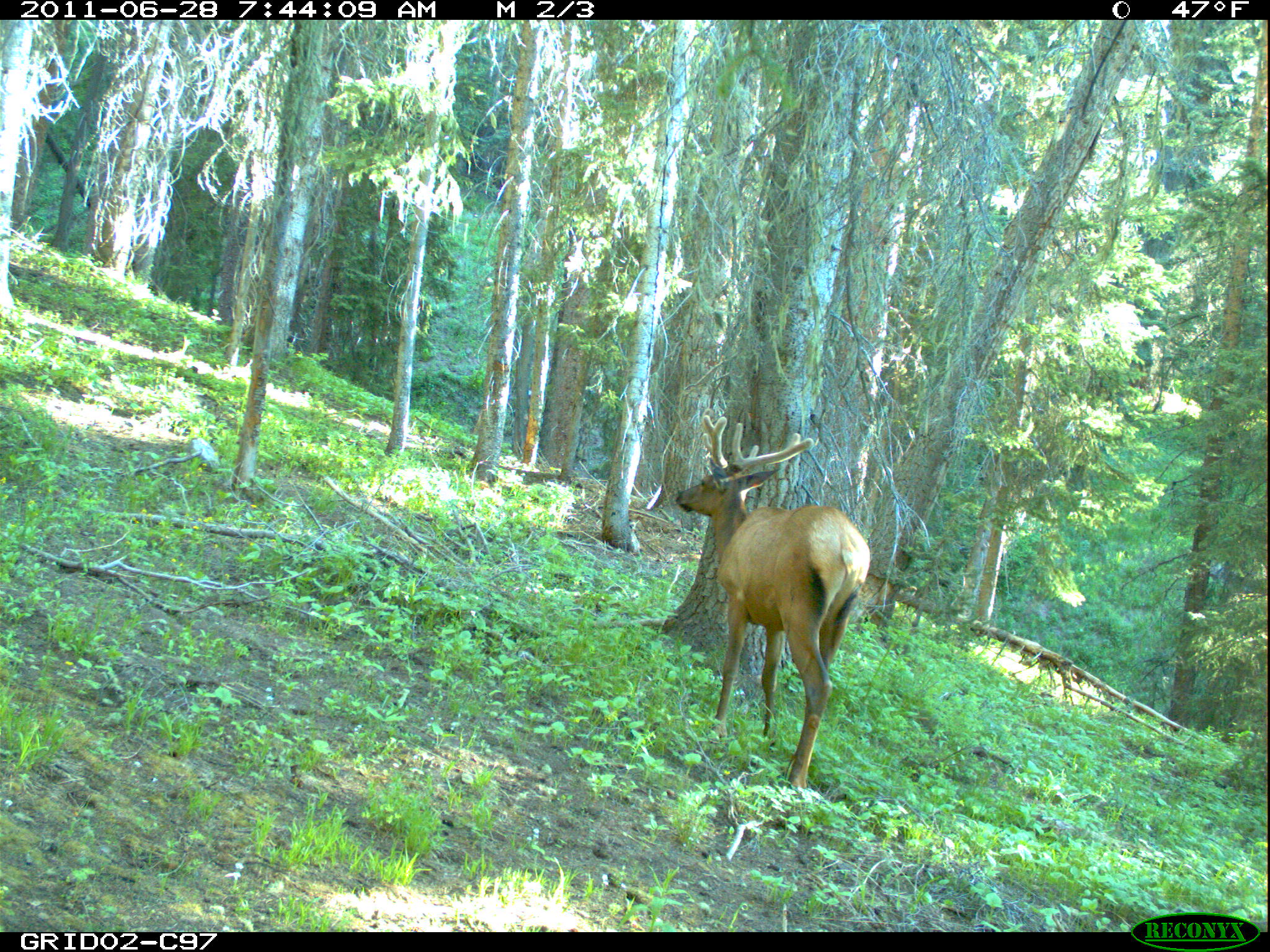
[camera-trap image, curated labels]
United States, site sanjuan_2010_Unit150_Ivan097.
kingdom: Animalia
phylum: Chordata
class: Mammalia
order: Artiodactyla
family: Cervidae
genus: Cervus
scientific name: Cervus elaphus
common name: red deer